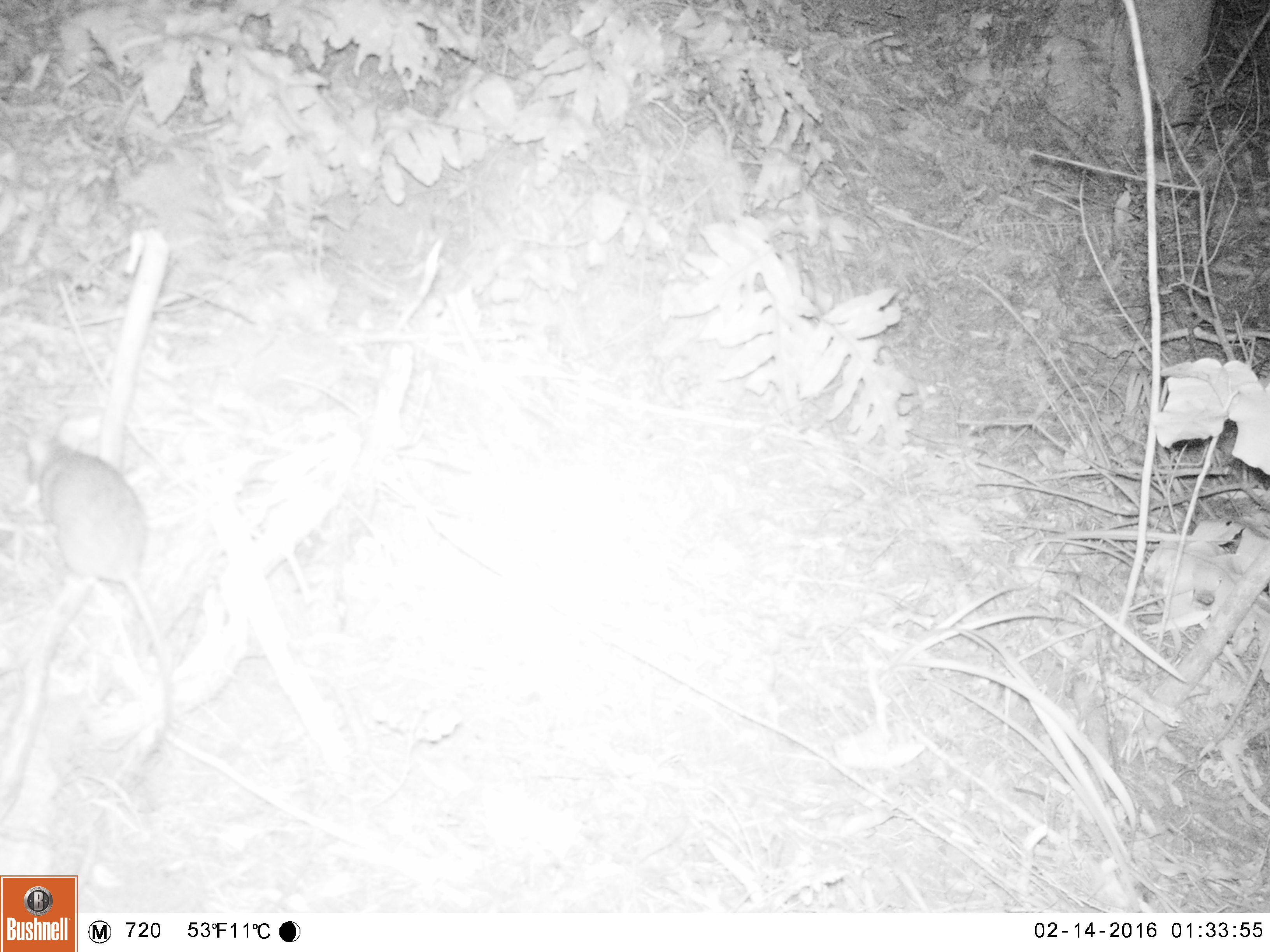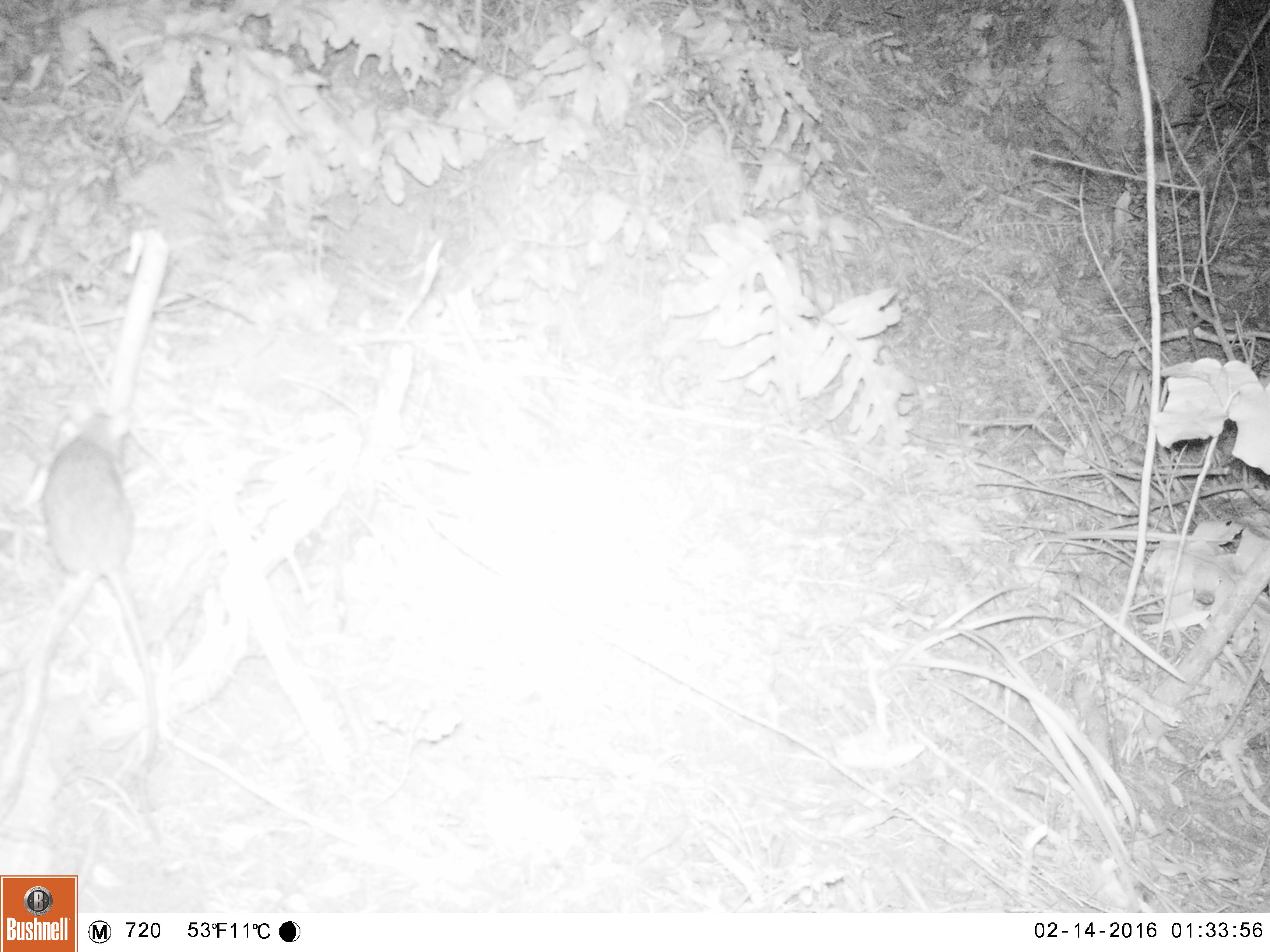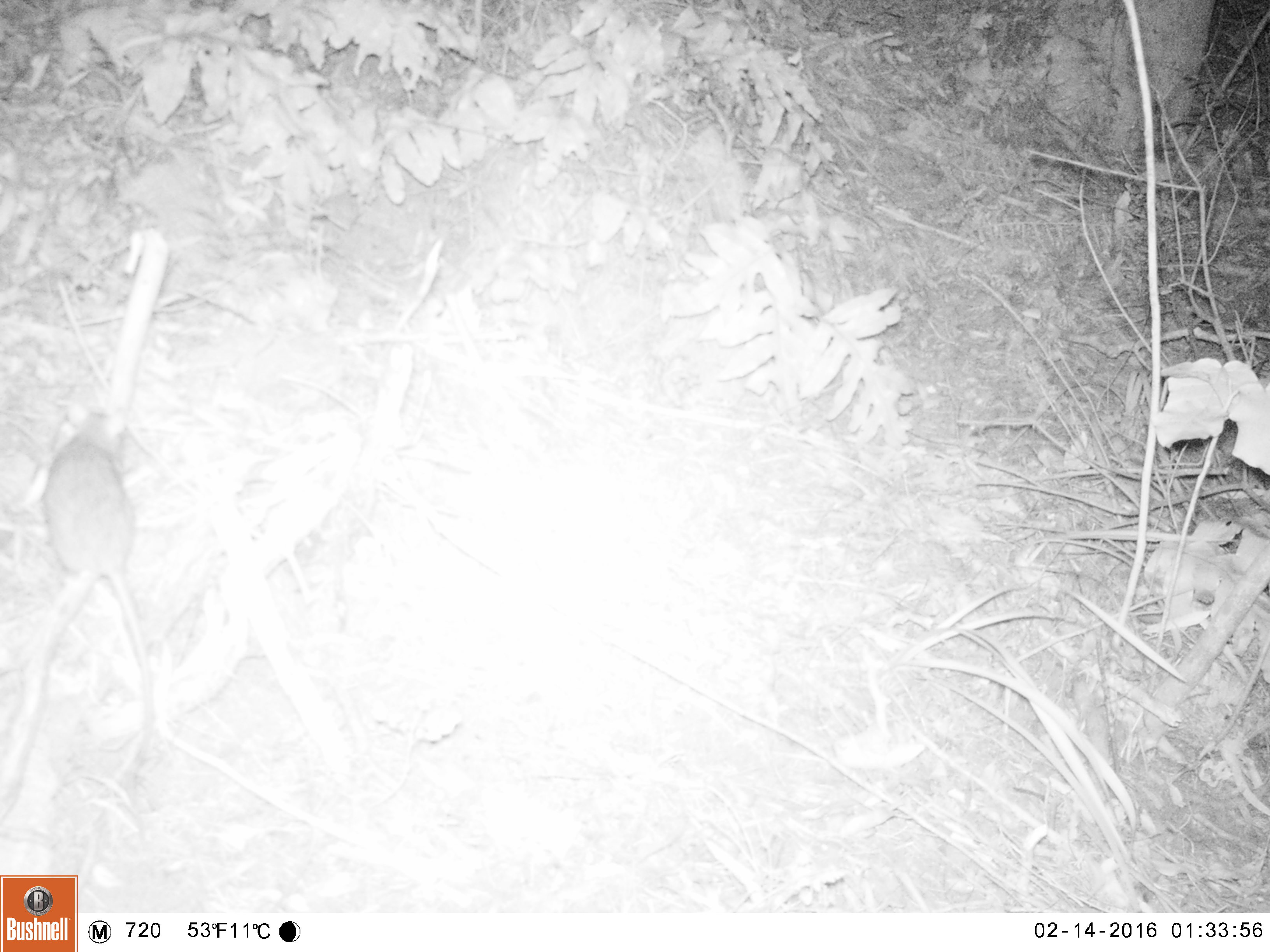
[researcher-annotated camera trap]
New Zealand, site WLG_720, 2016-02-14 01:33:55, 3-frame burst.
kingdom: Animalia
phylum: Chordata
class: Mammalia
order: Rodentia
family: Muridae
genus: Rattus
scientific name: Rattus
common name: rat